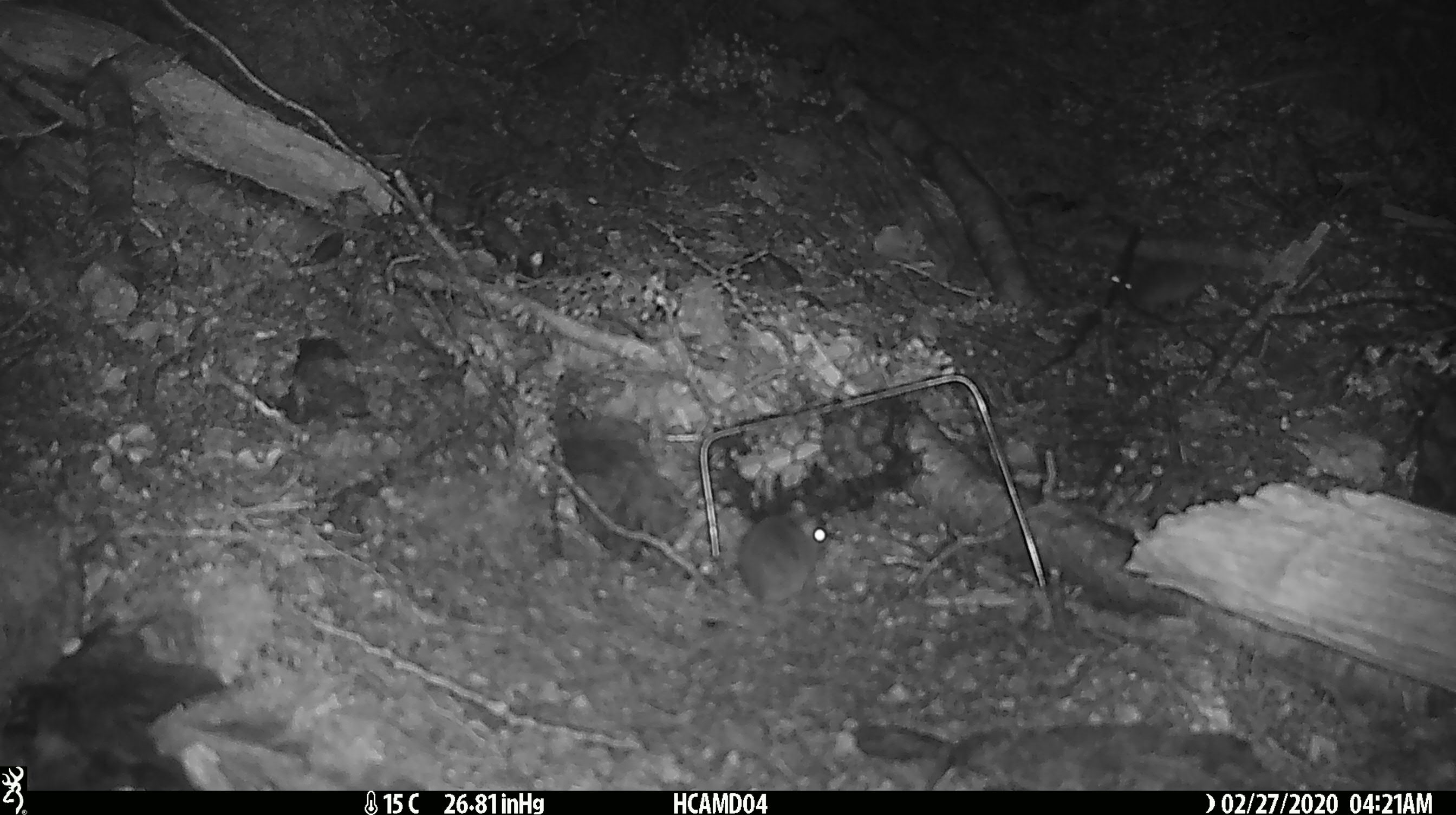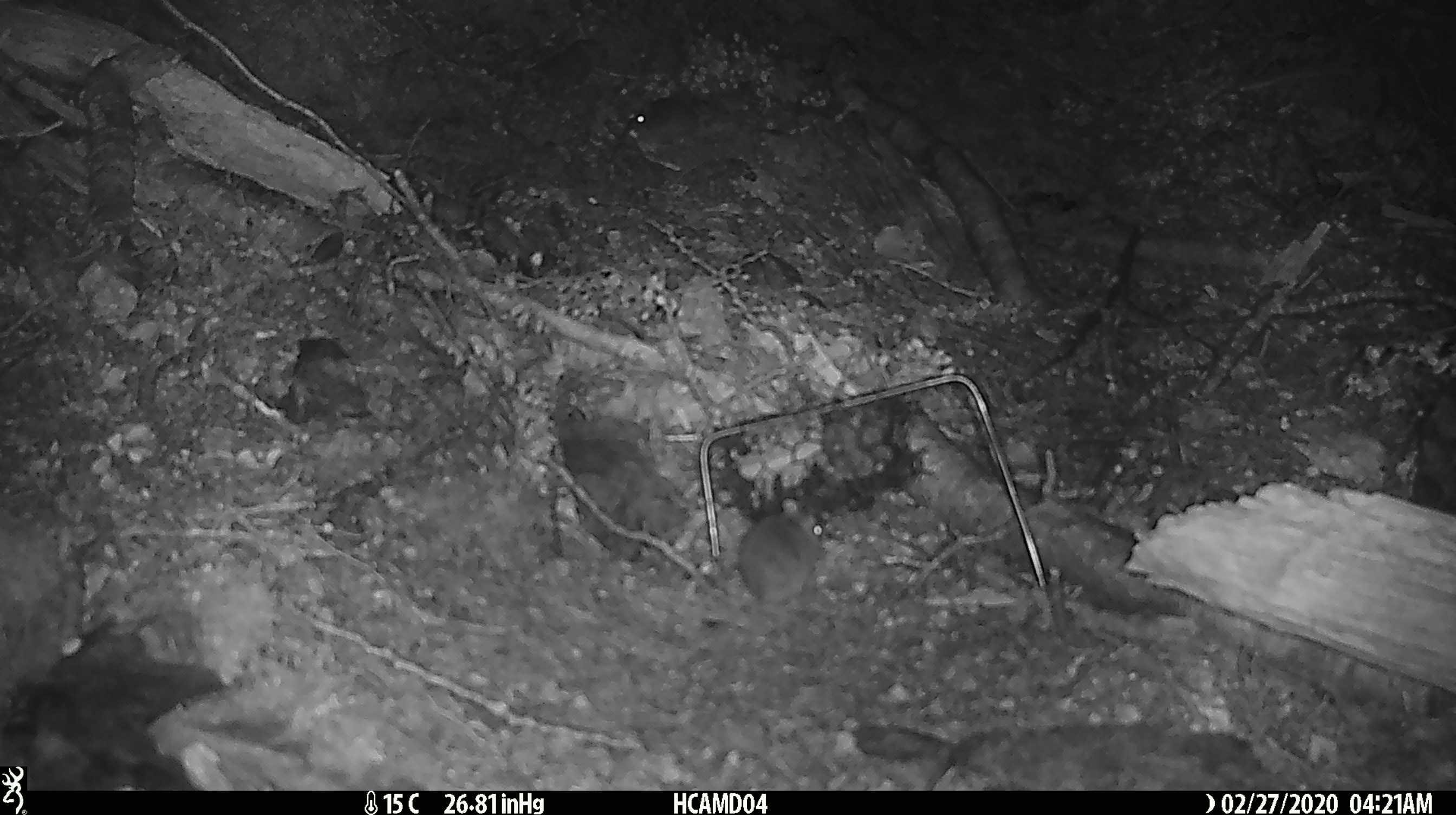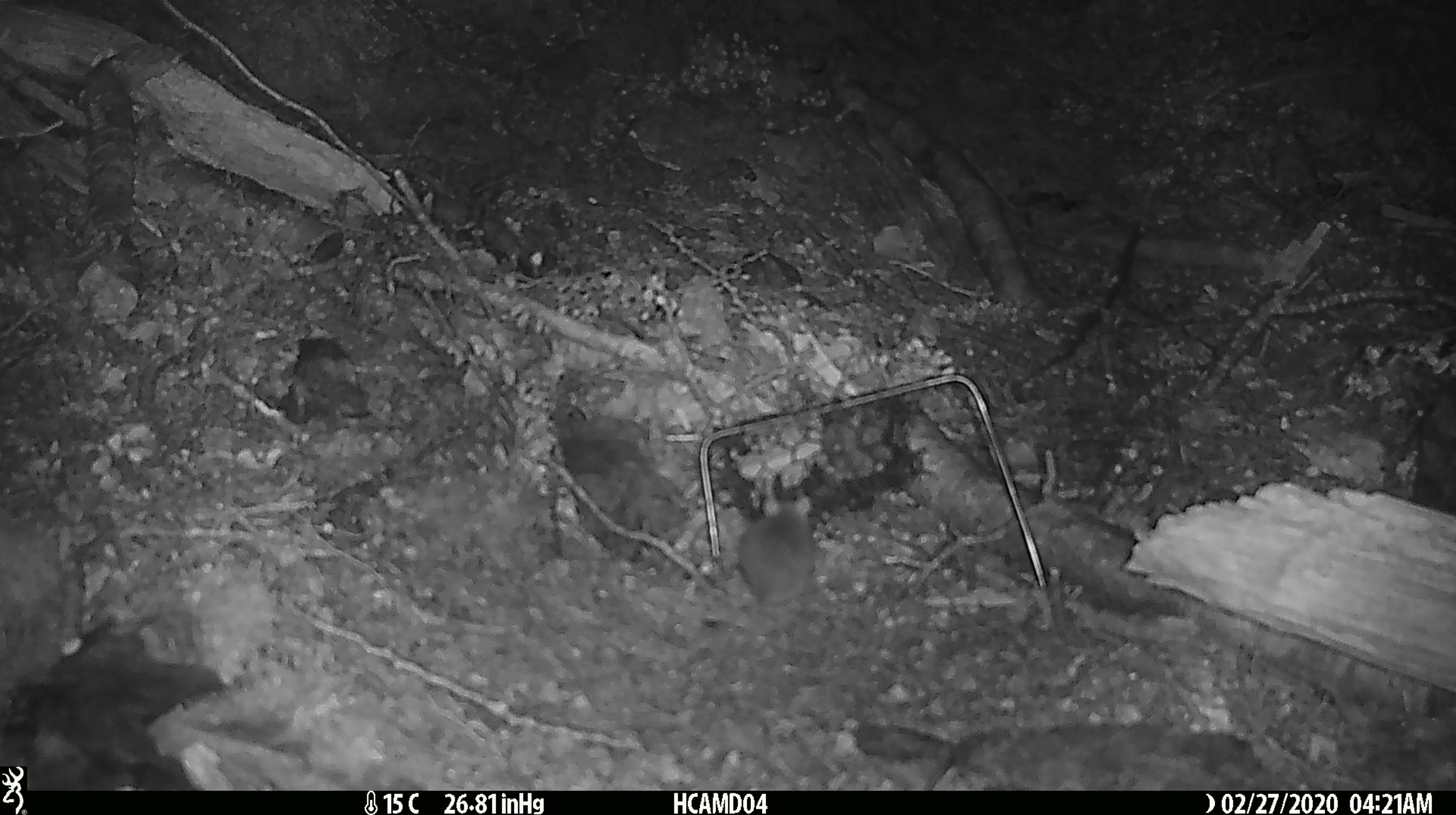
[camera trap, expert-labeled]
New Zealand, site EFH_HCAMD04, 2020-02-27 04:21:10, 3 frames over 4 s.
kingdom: Animalia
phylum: Chordata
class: Mammalia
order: Rodentia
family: Muridae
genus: Mus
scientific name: Mus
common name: mouse